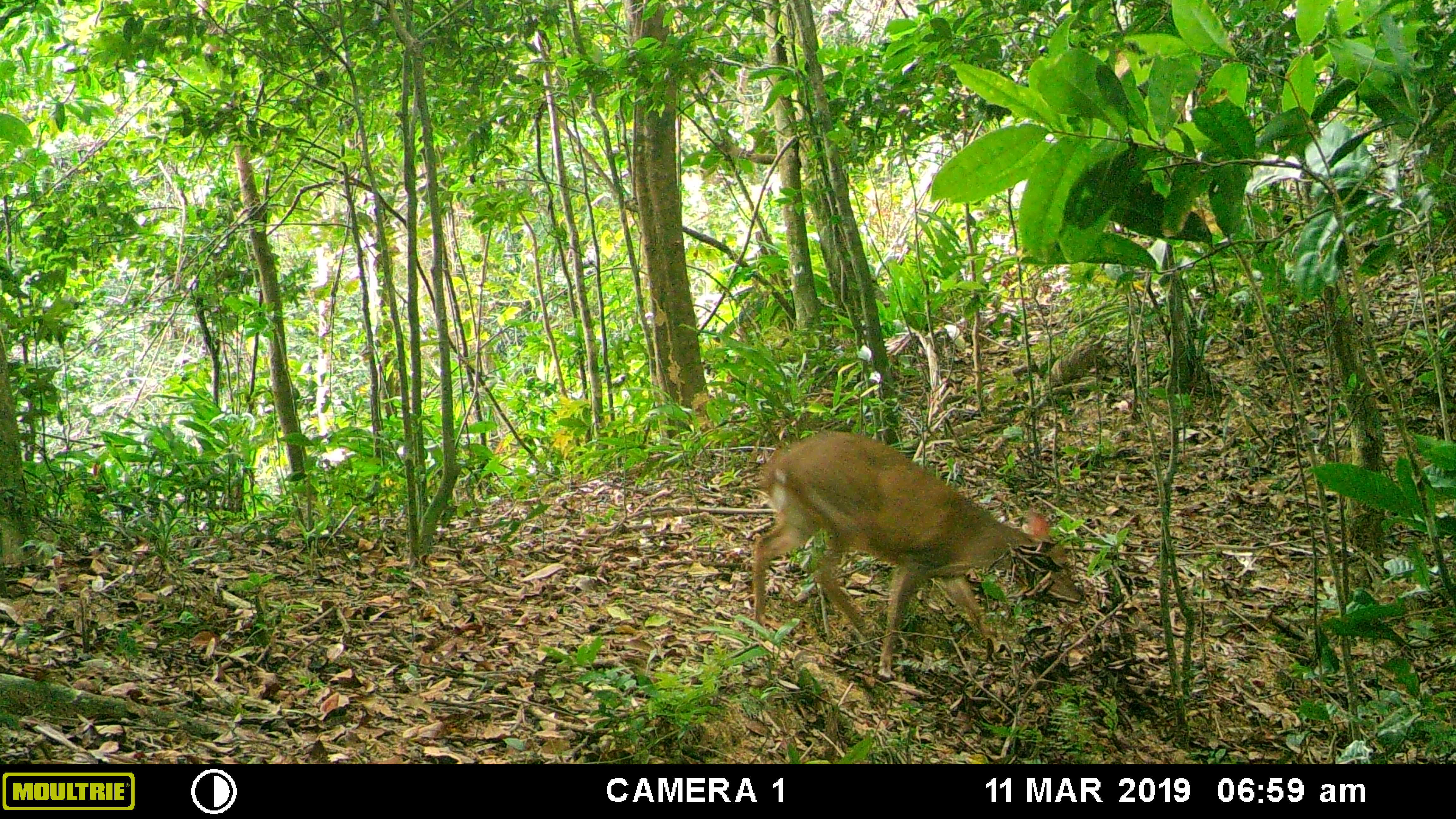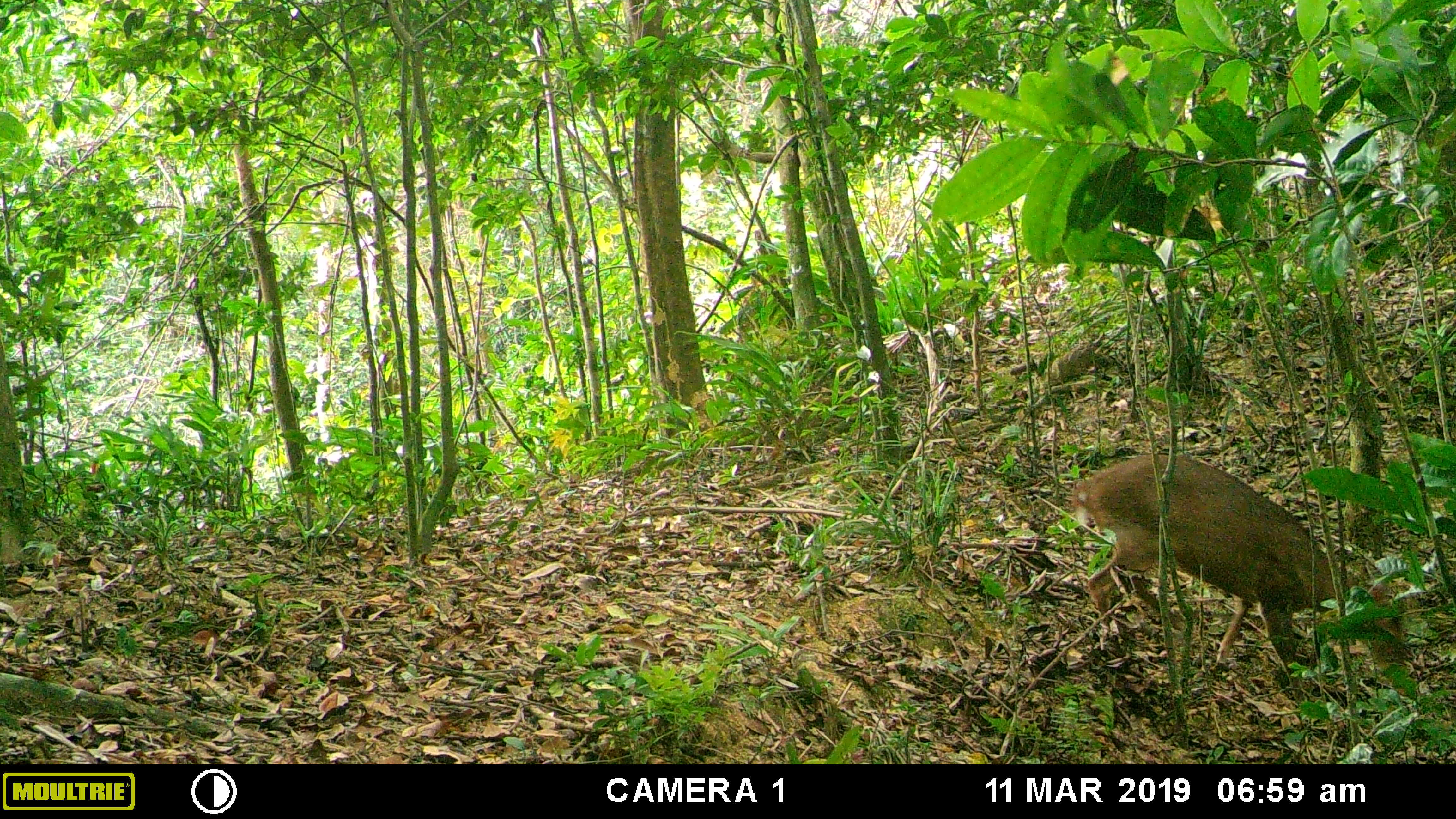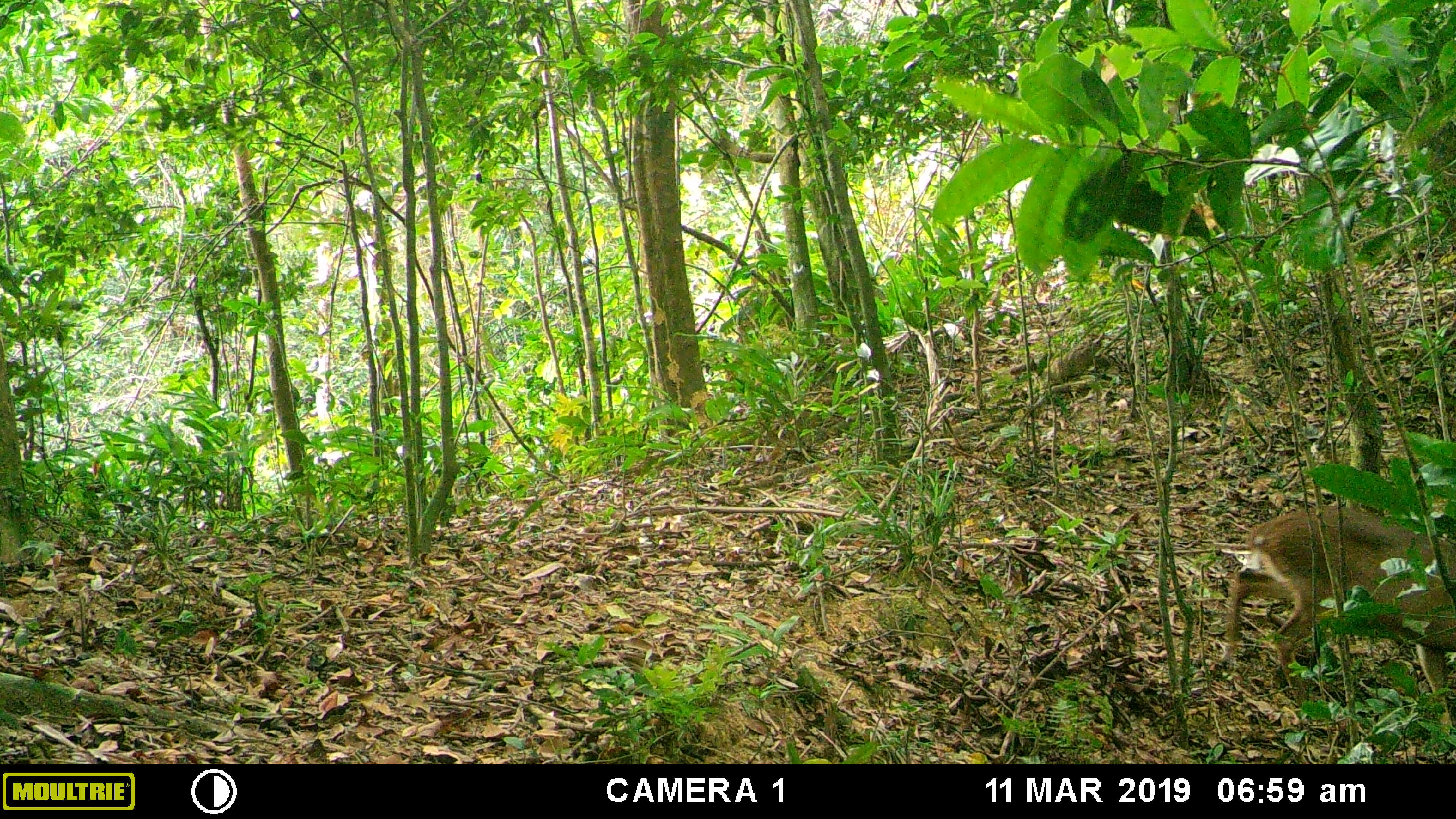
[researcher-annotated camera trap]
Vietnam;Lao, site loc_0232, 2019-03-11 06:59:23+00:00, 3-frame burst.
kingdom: Animalia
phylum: Chordata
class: Mammalia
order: Artiodactyla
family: Cervidae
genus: Muntiacus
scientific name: Muntiacus vuquangensis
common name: large-antlered muntjac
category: large antlered muntjac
Large antlered muntjac (large-antlered muntjac) (Muntiacus vuquangensis). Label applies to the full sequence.